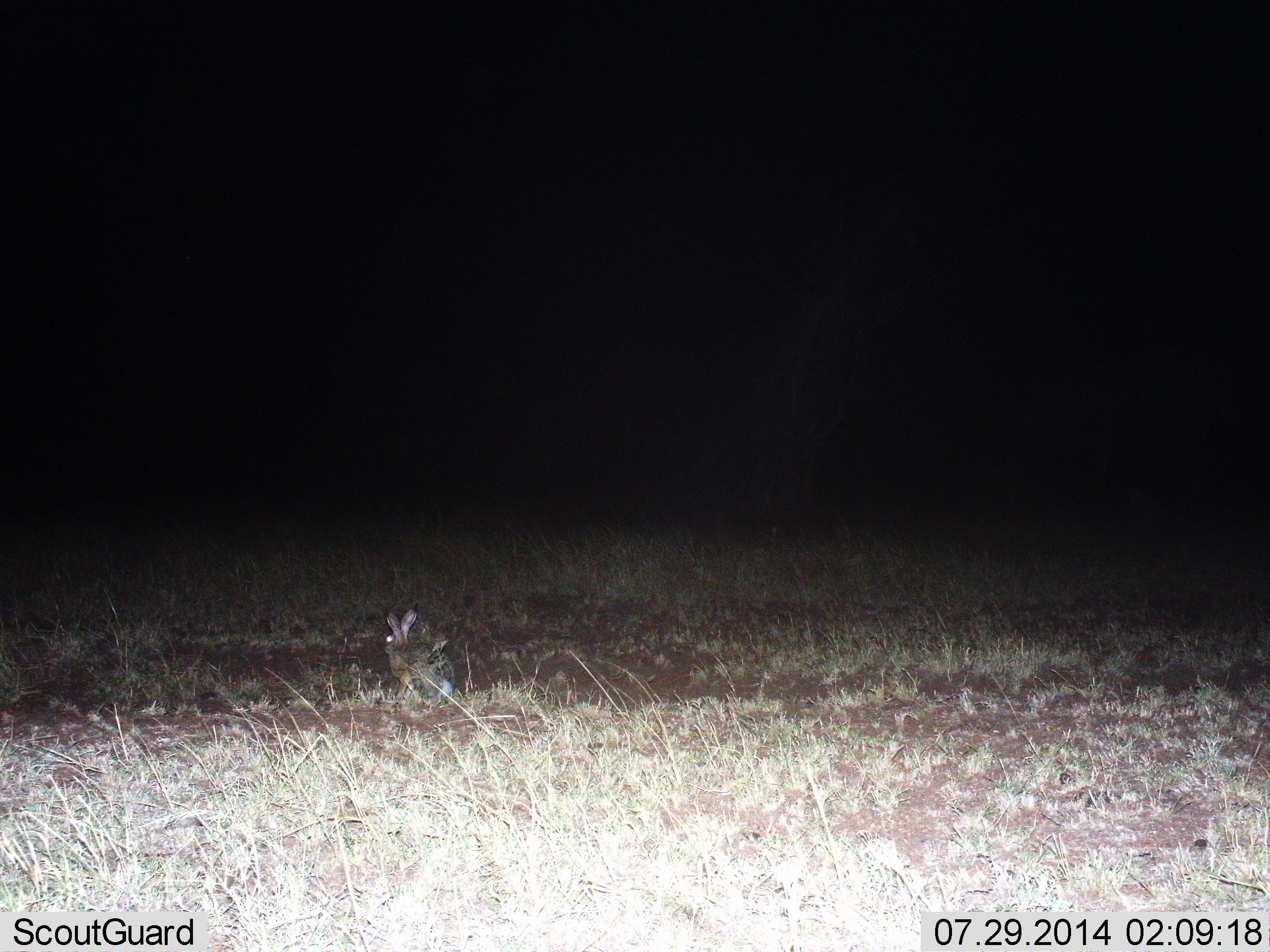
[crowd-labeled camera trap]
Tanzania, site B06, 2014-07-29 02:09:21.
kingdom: Animalia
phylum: Chordata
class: Mammalia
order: Lagomorpha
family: Leporidae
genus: Lepus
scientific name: Lepus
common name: hare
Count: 1.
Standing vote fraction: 60%.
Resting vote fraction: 30%.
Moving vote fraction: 10%.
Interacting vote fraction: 0%.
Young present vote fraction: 0%.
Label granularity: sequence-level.